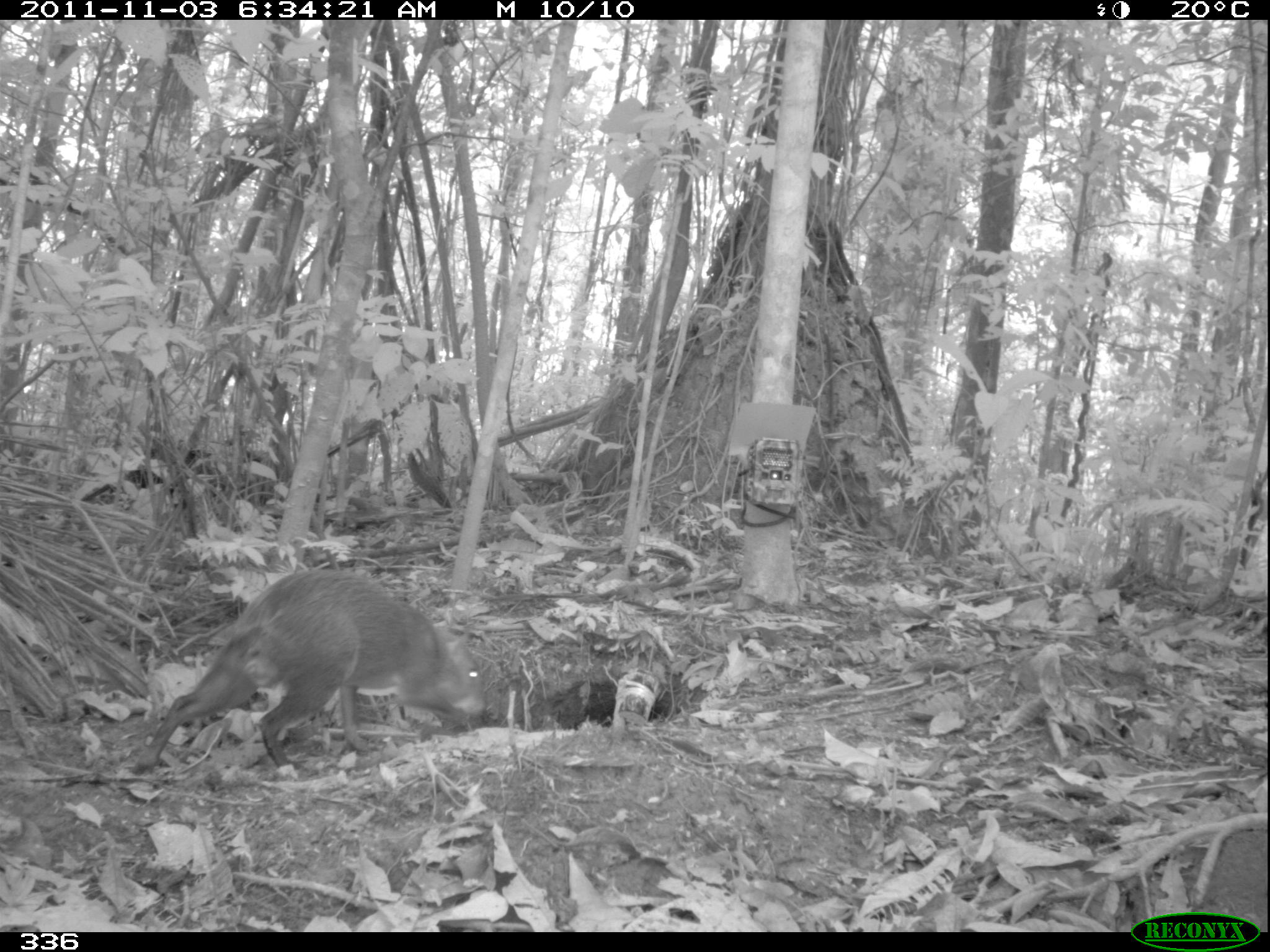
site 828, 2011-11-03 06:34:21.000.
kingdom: Animalia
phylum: Chordata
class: Mammalia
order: Rodentia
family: Dasyproctidae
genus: Dasyprocta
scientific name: Dasyprocta punctata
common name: central american agouti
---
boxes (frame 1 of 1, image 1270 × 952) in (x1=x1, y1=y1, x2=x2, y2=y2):
dasyprocta punctata: (x1=129, y1=567, x2=486, y2=773)